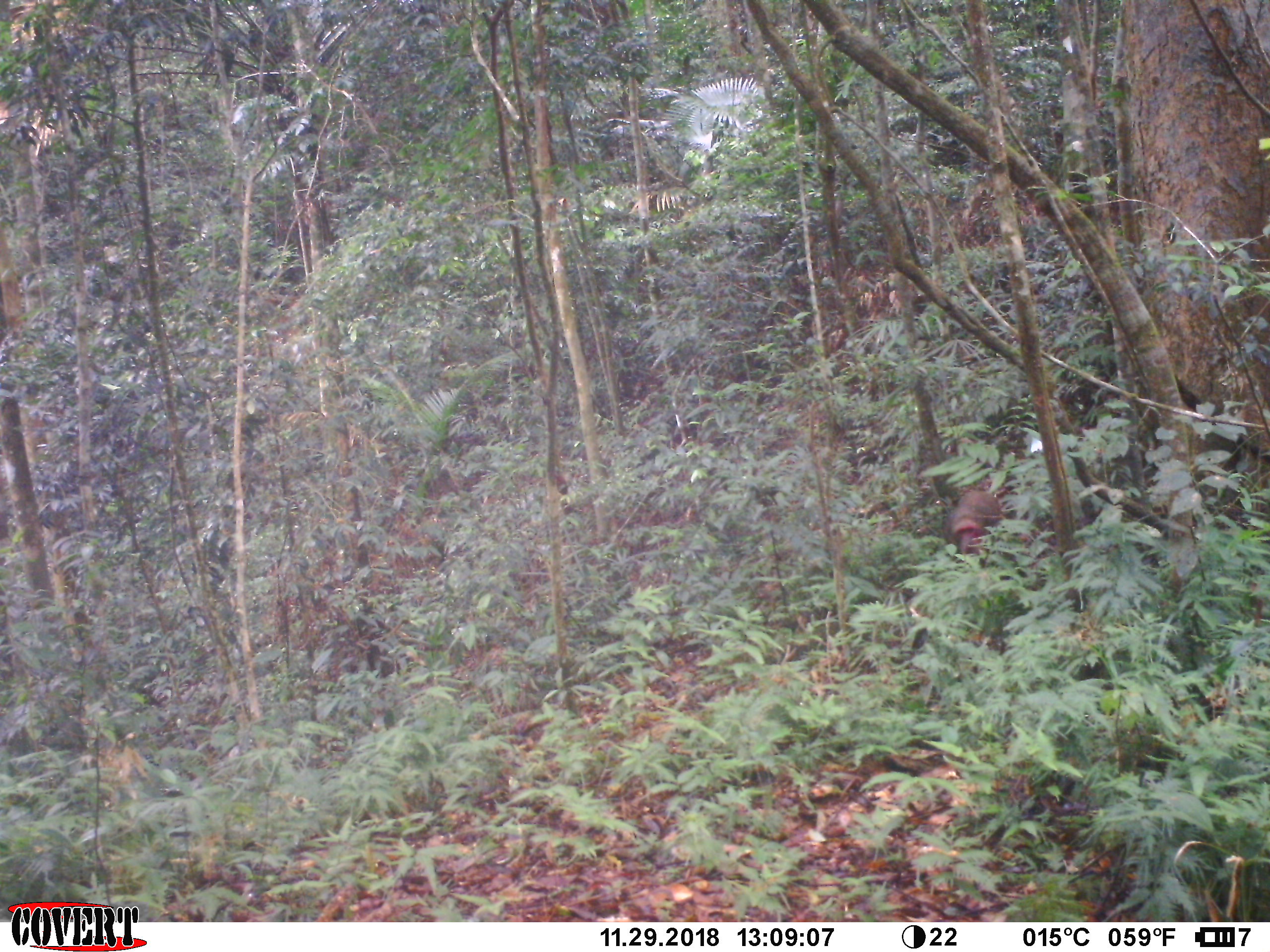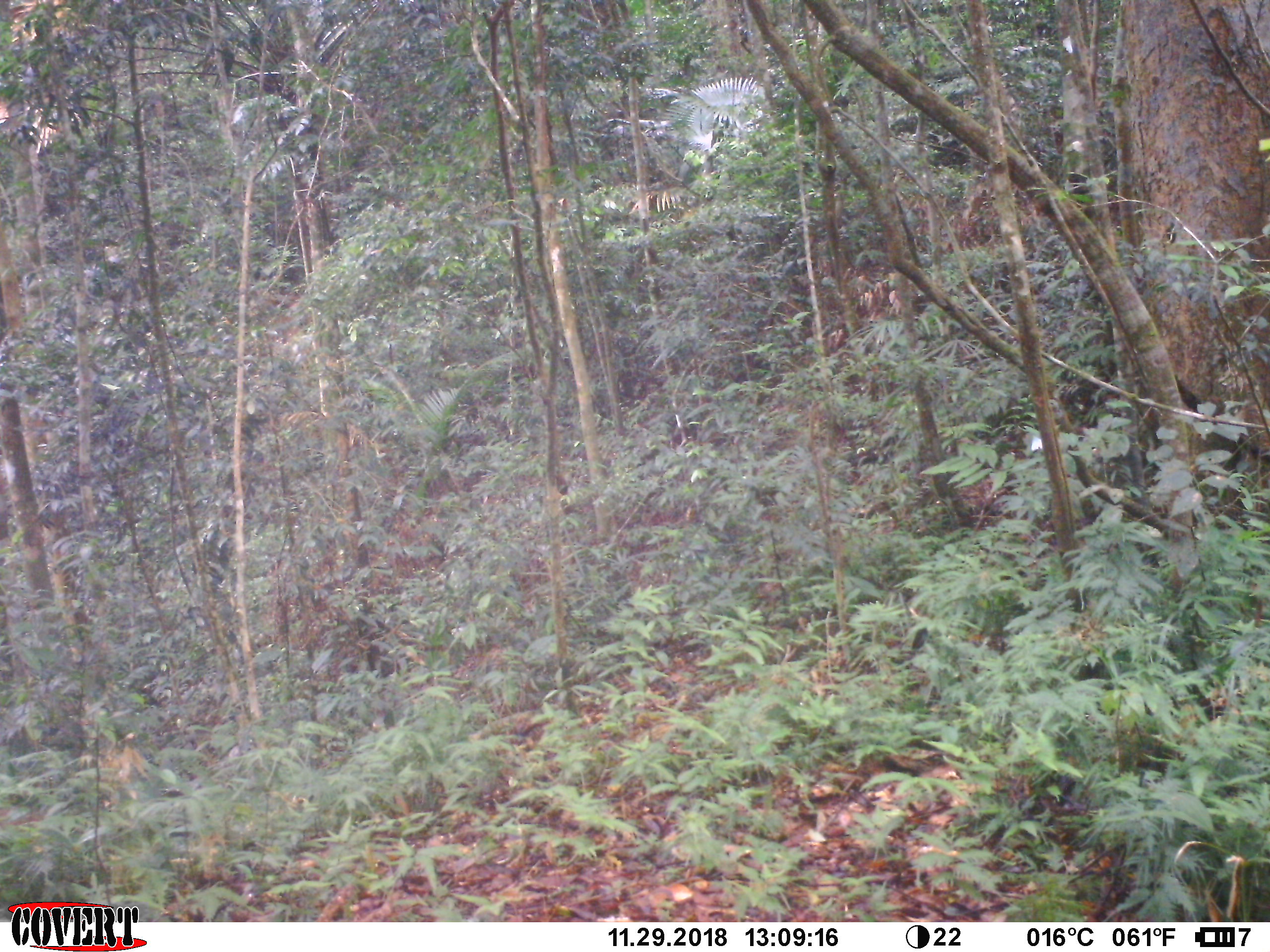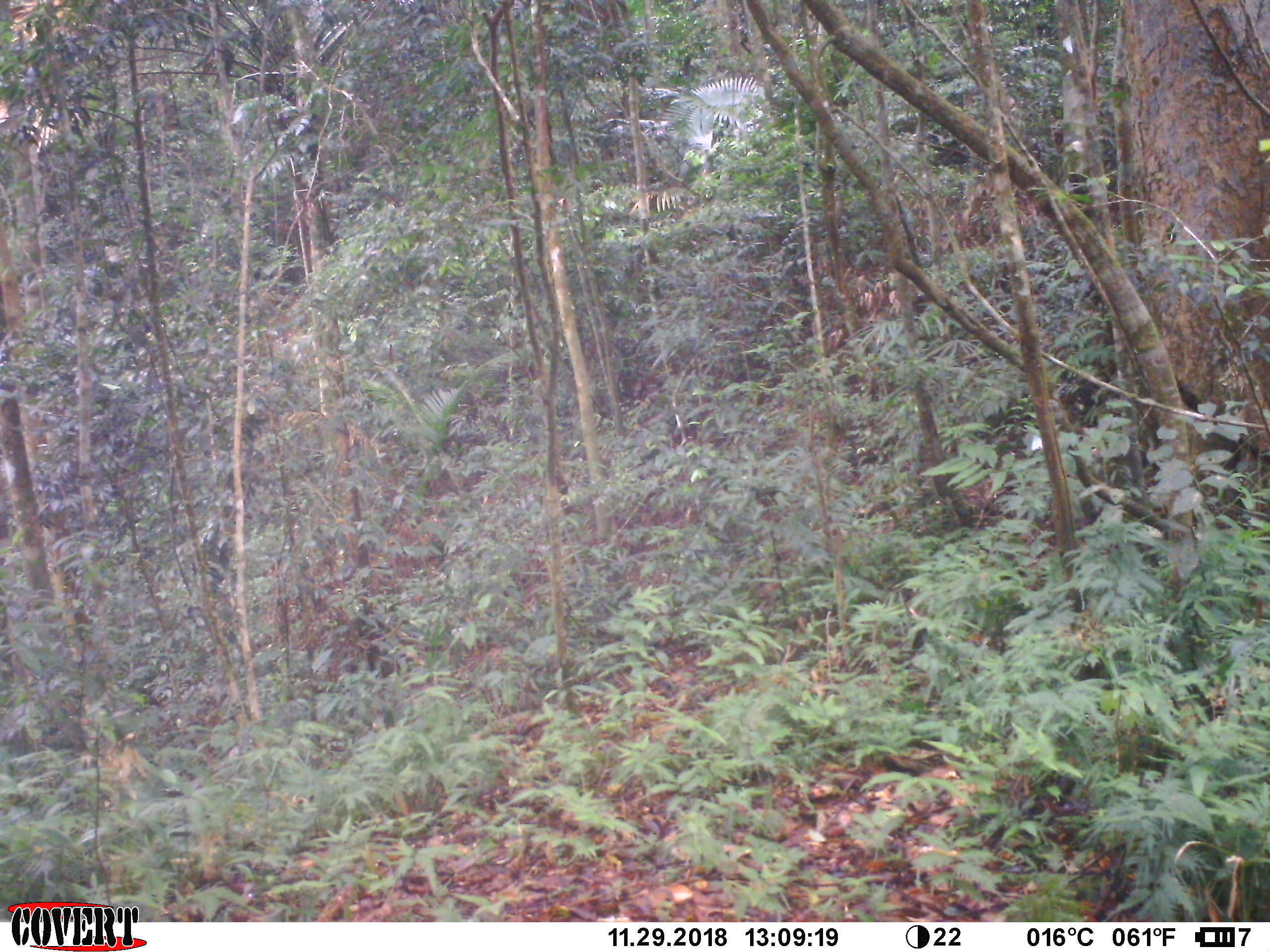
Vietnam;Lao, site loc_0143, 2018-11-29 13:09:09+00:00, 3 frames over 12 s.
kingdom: Animalia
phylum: Chordata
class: Mammalia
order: Primates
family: Cercopithecidae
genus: Macaca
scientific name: Macaca arctoides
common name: stump-tailed macaque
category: stump tailed macaque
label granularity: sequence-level